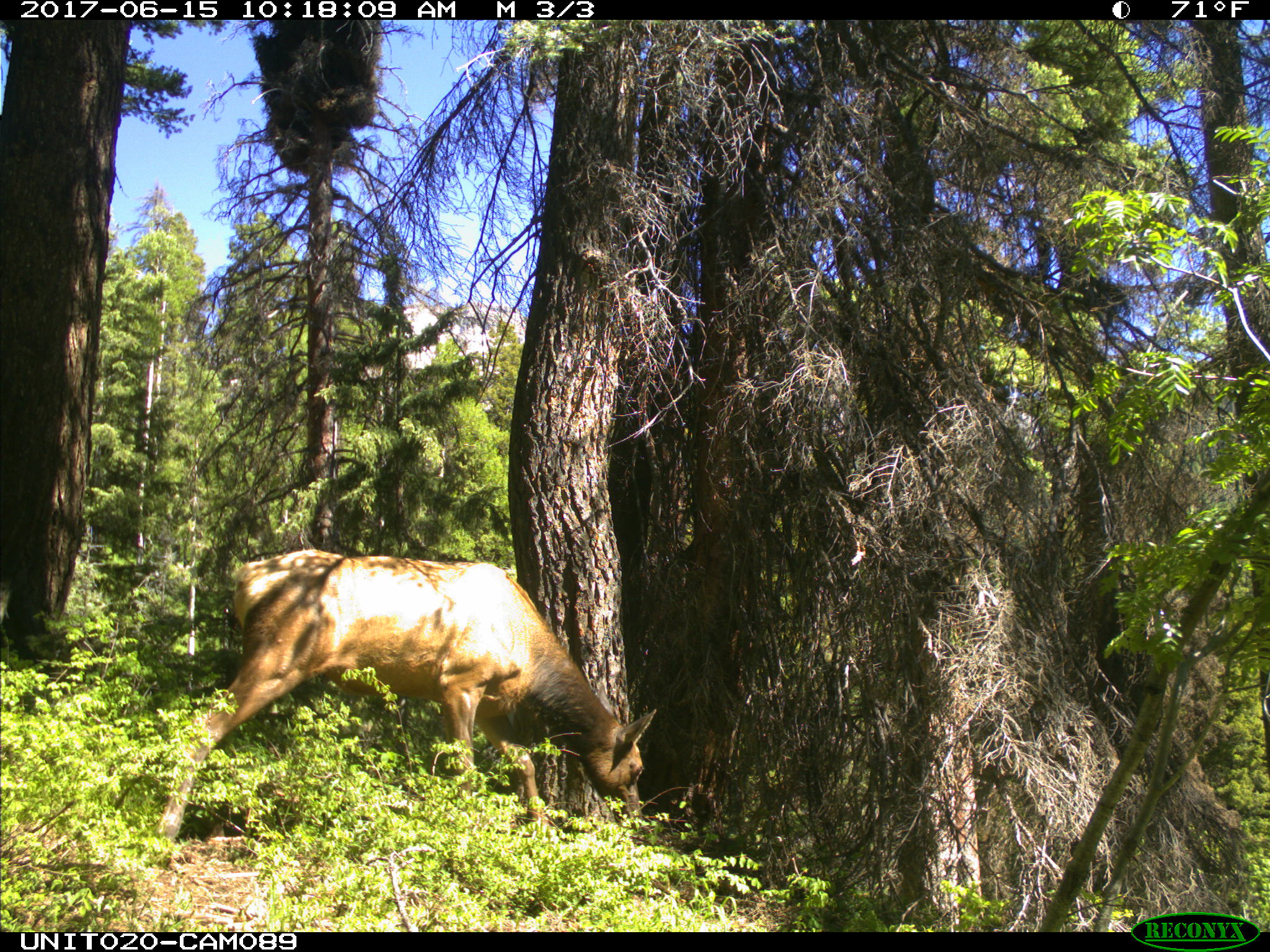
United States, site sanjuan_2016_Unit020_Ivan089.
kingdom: Animalia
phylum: Chordata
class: Mammalia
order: Artiodactyla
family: Cervidae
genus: Cervus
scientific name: Cervus elaphus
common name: red deer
Cervus elaphus (red deer).